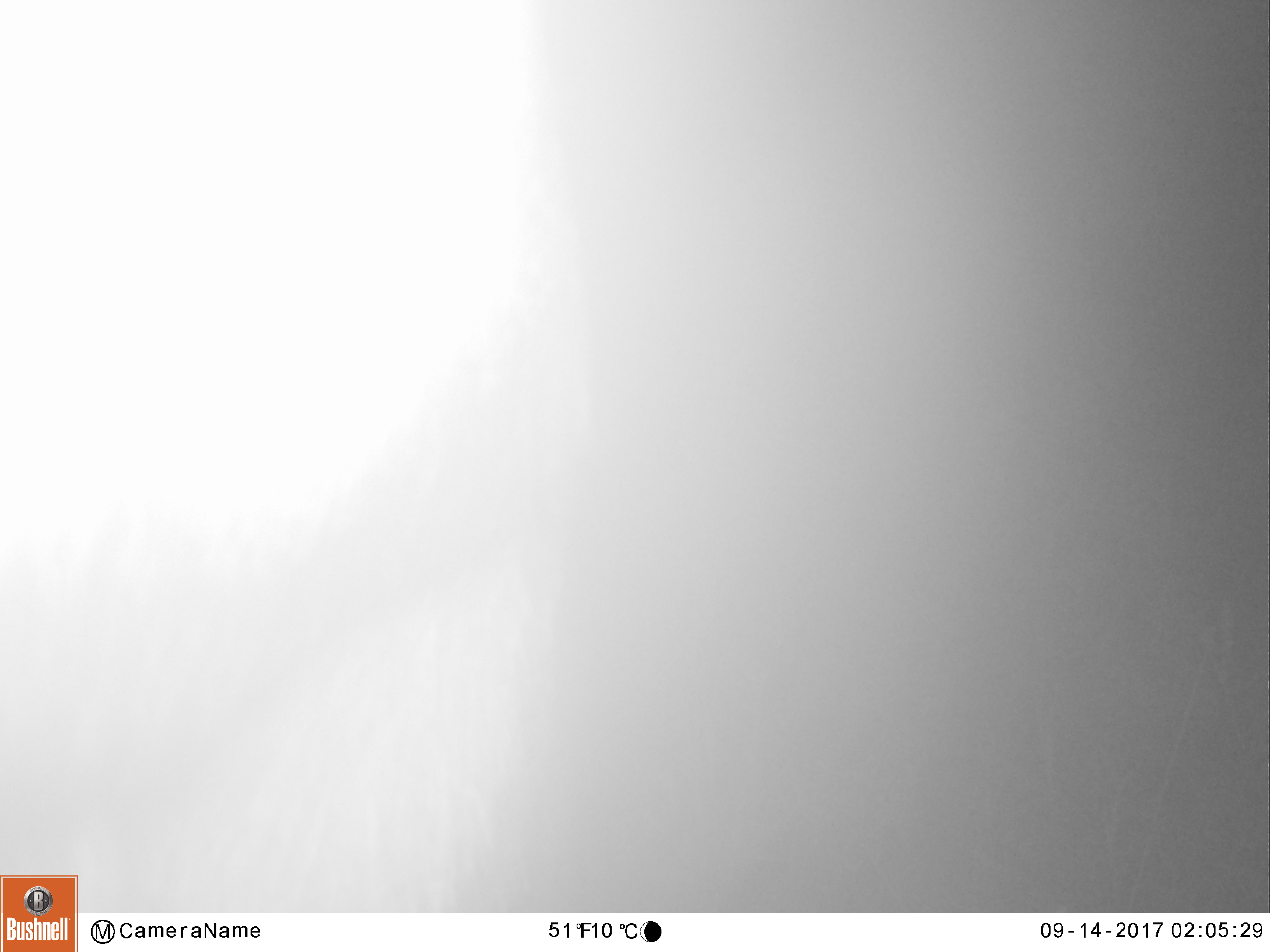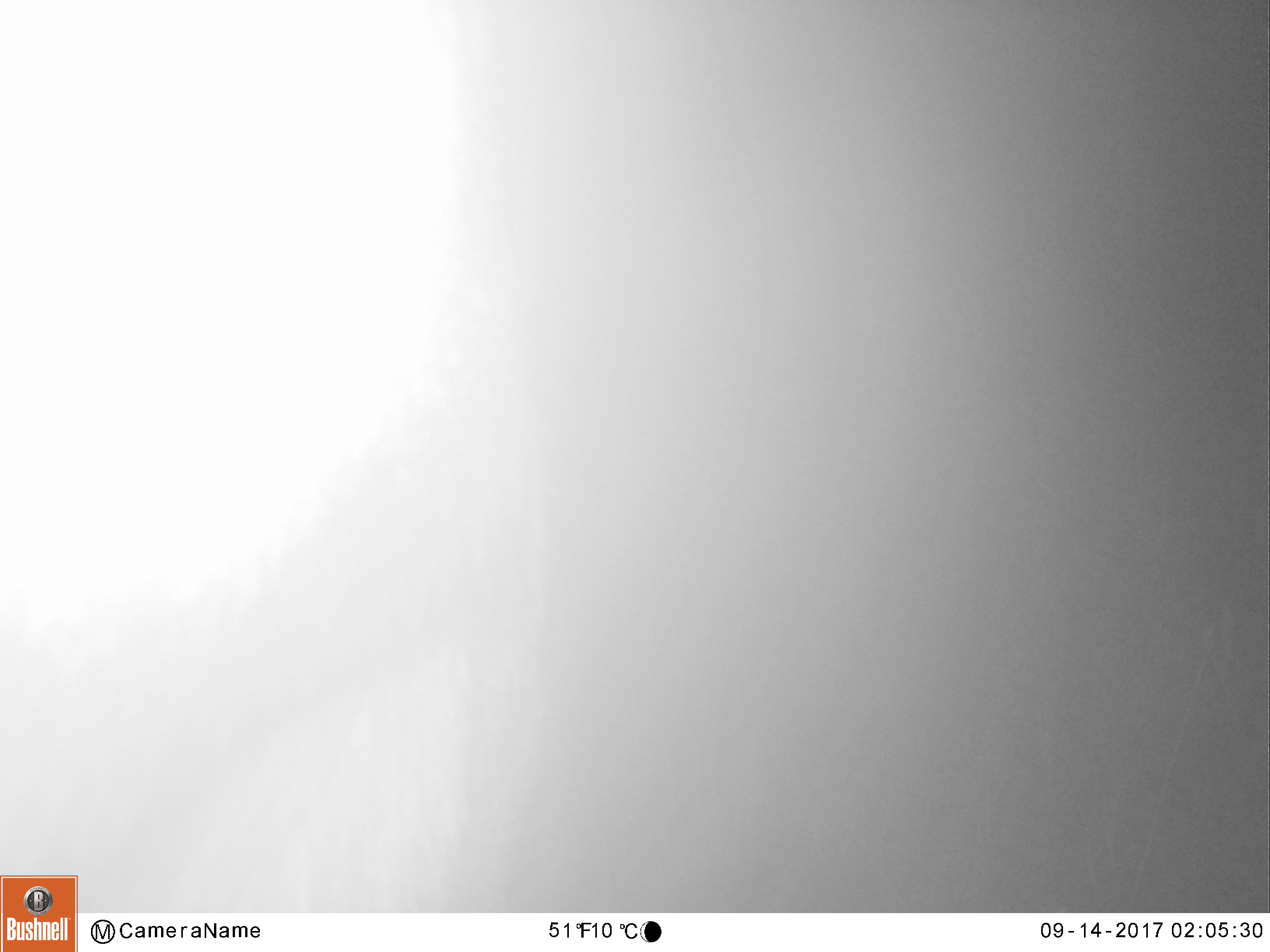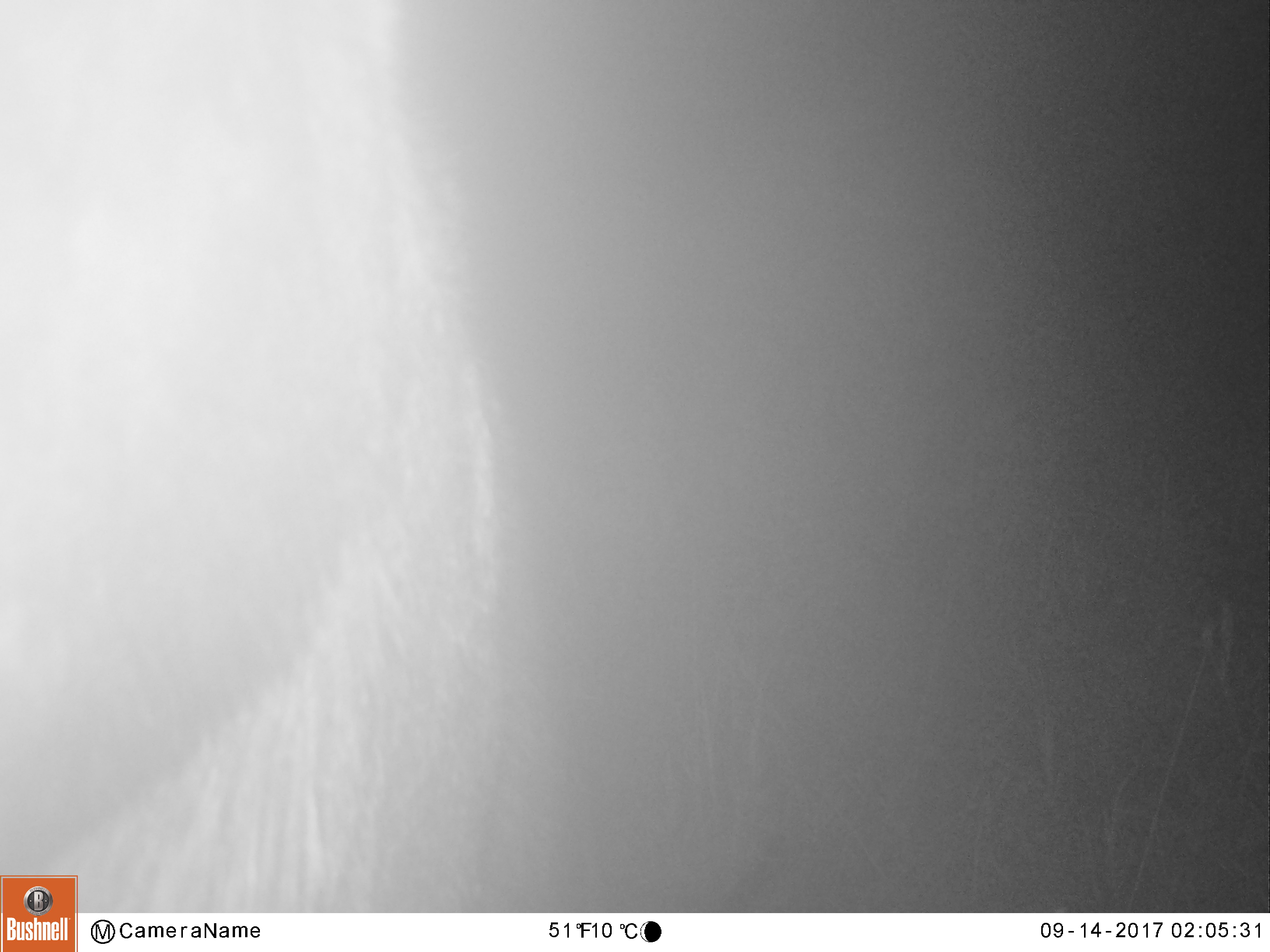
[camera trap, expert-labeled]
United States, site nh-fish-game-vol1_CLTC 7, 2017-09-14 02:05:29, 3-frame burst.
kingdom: Animalia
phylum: Chordata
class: Mammalia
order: Artiodactyla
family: Cervidae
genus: Alces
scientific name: Alces alces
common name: moose